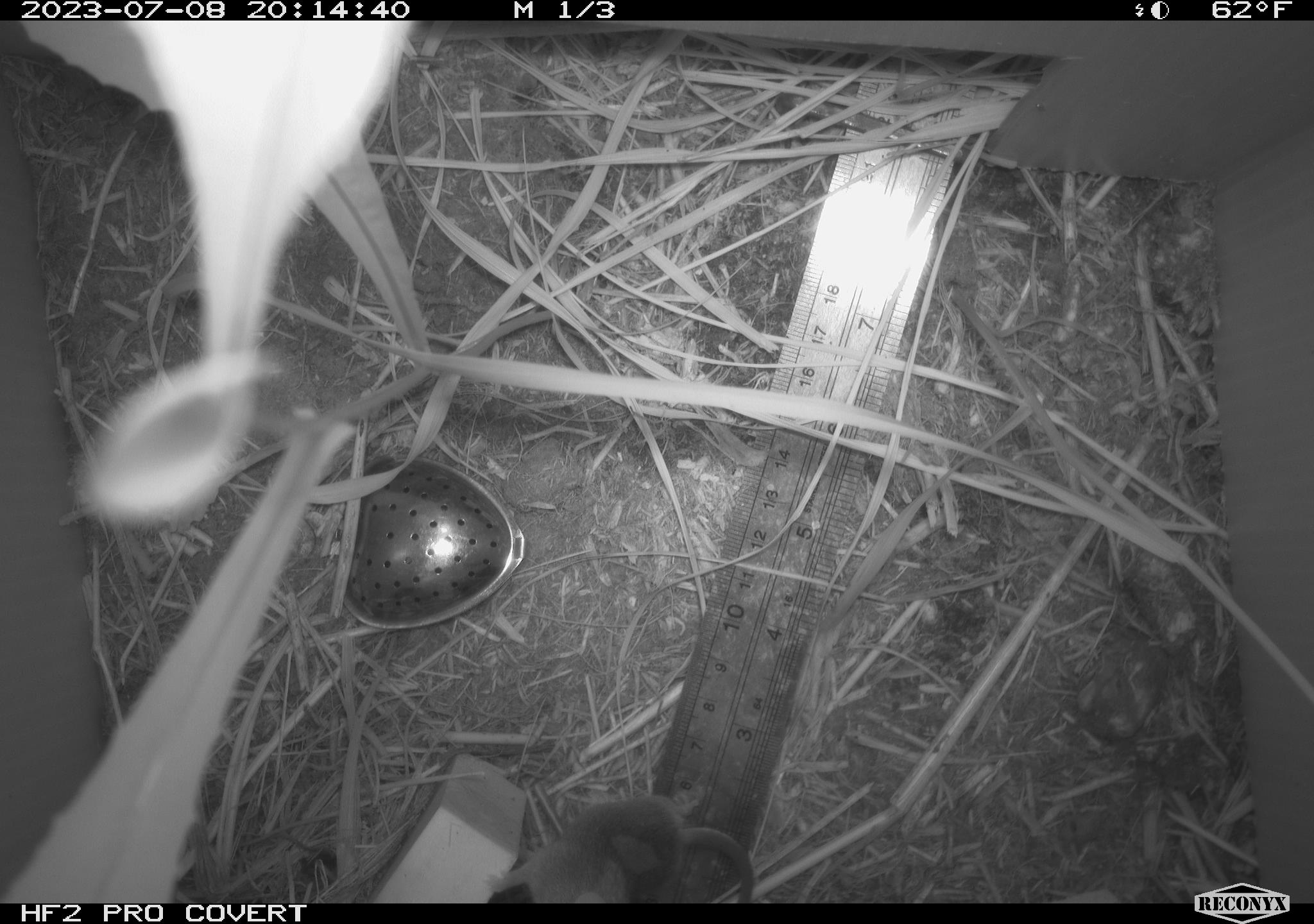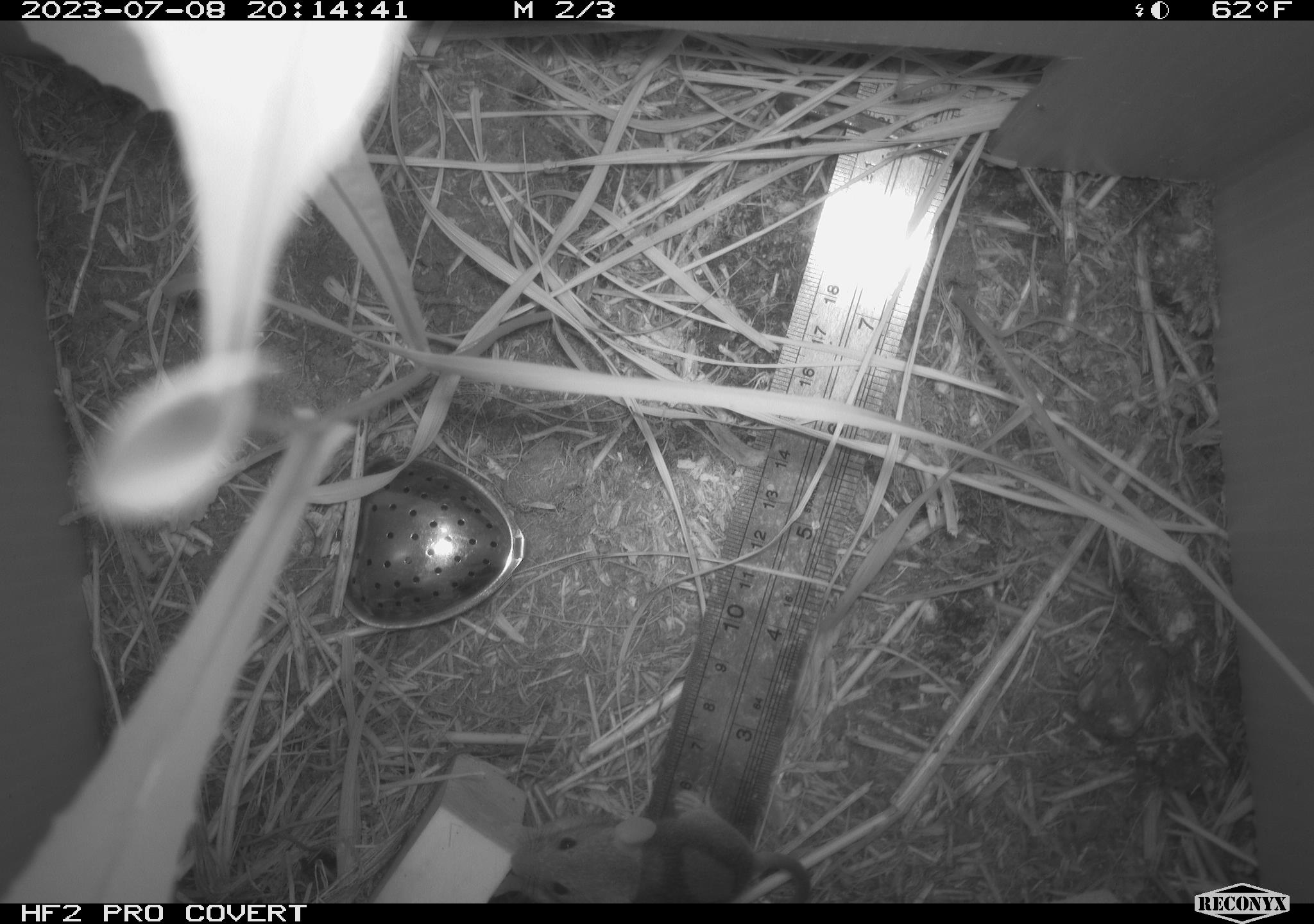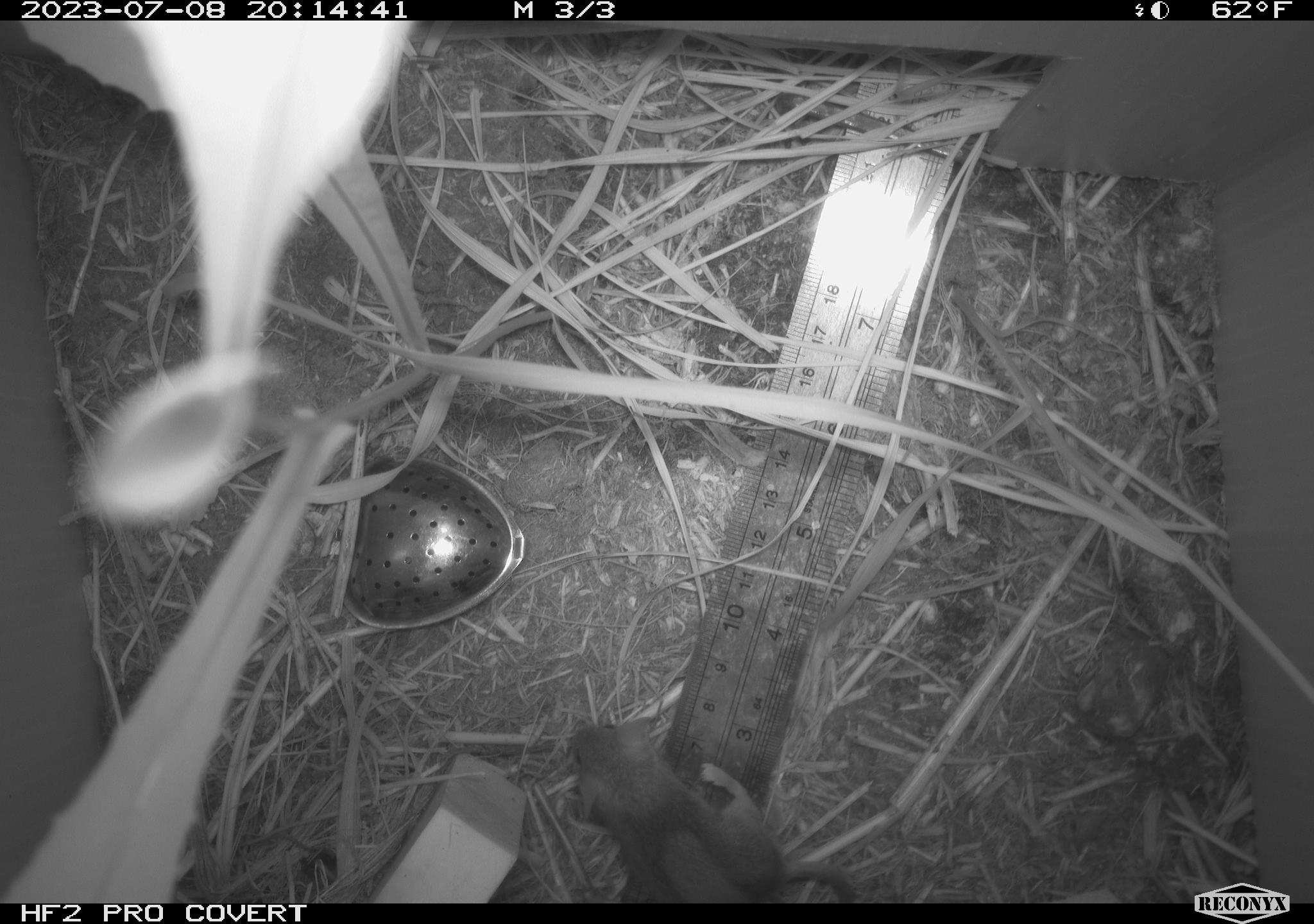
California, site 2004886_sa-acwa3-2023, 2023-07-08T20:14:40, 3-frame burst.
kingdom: Animalia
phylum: Chordata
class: Mammalia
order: Rodentia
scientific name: Rodentia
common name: mouse species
Mouse species (Rodentia).